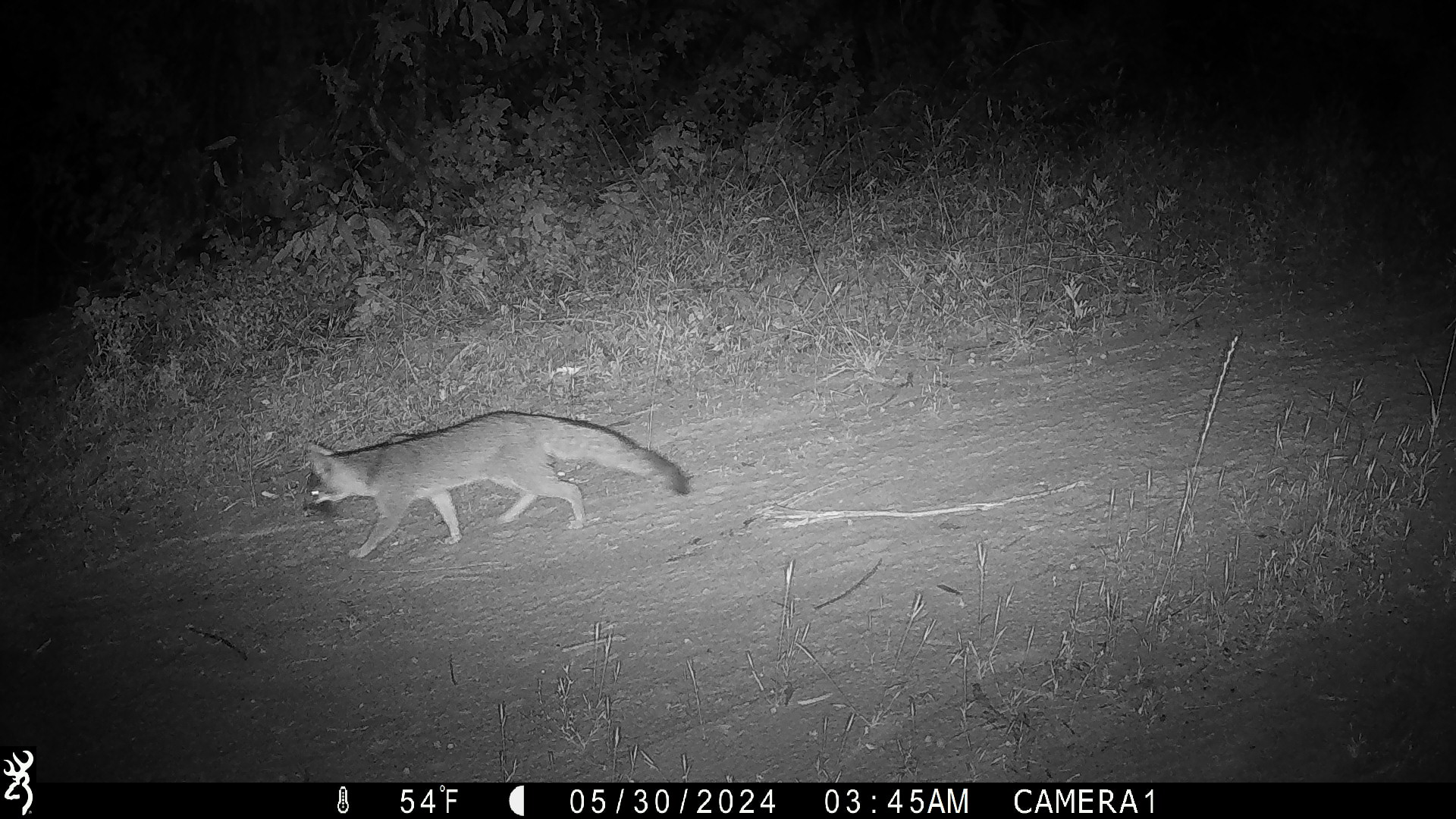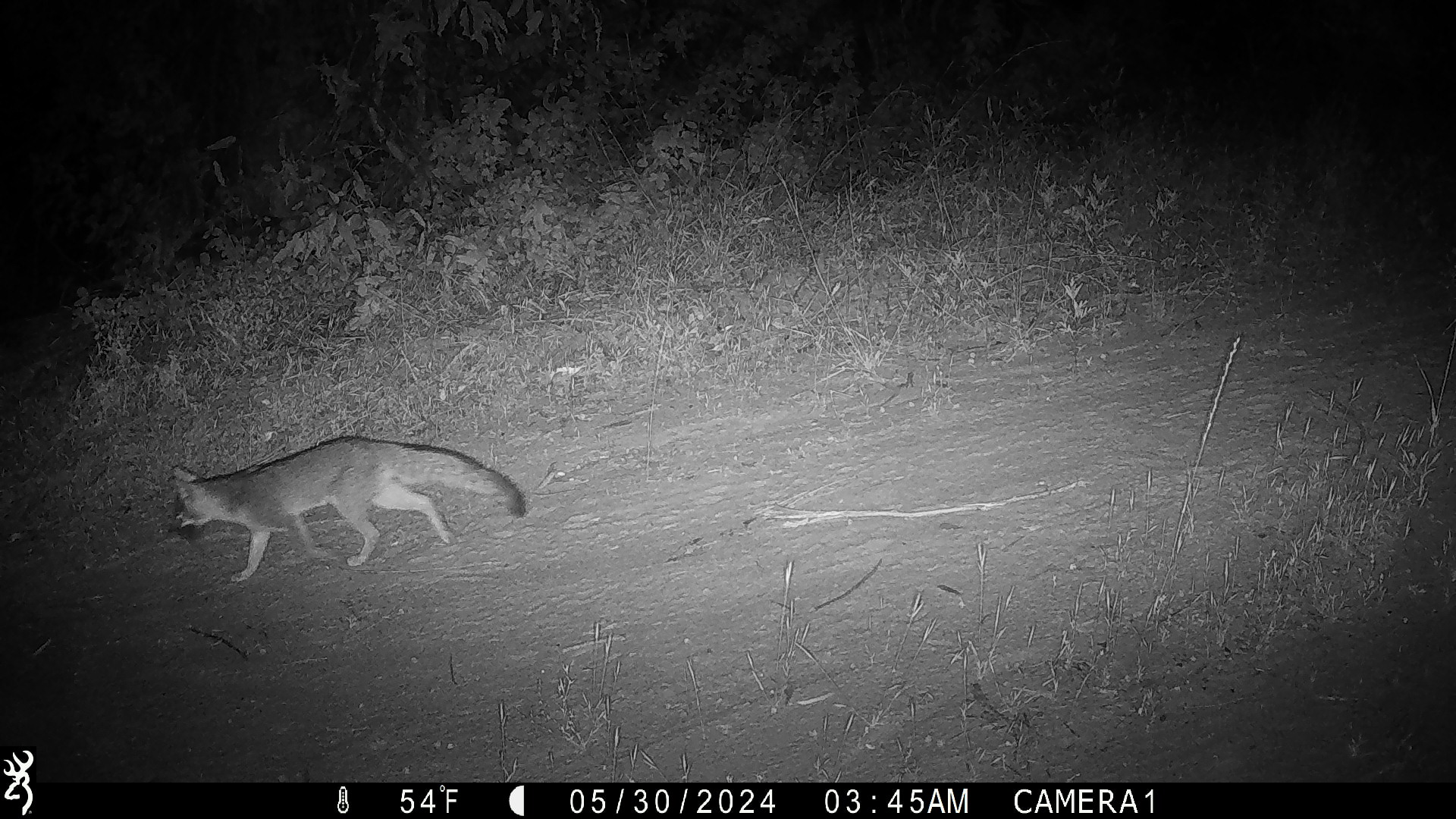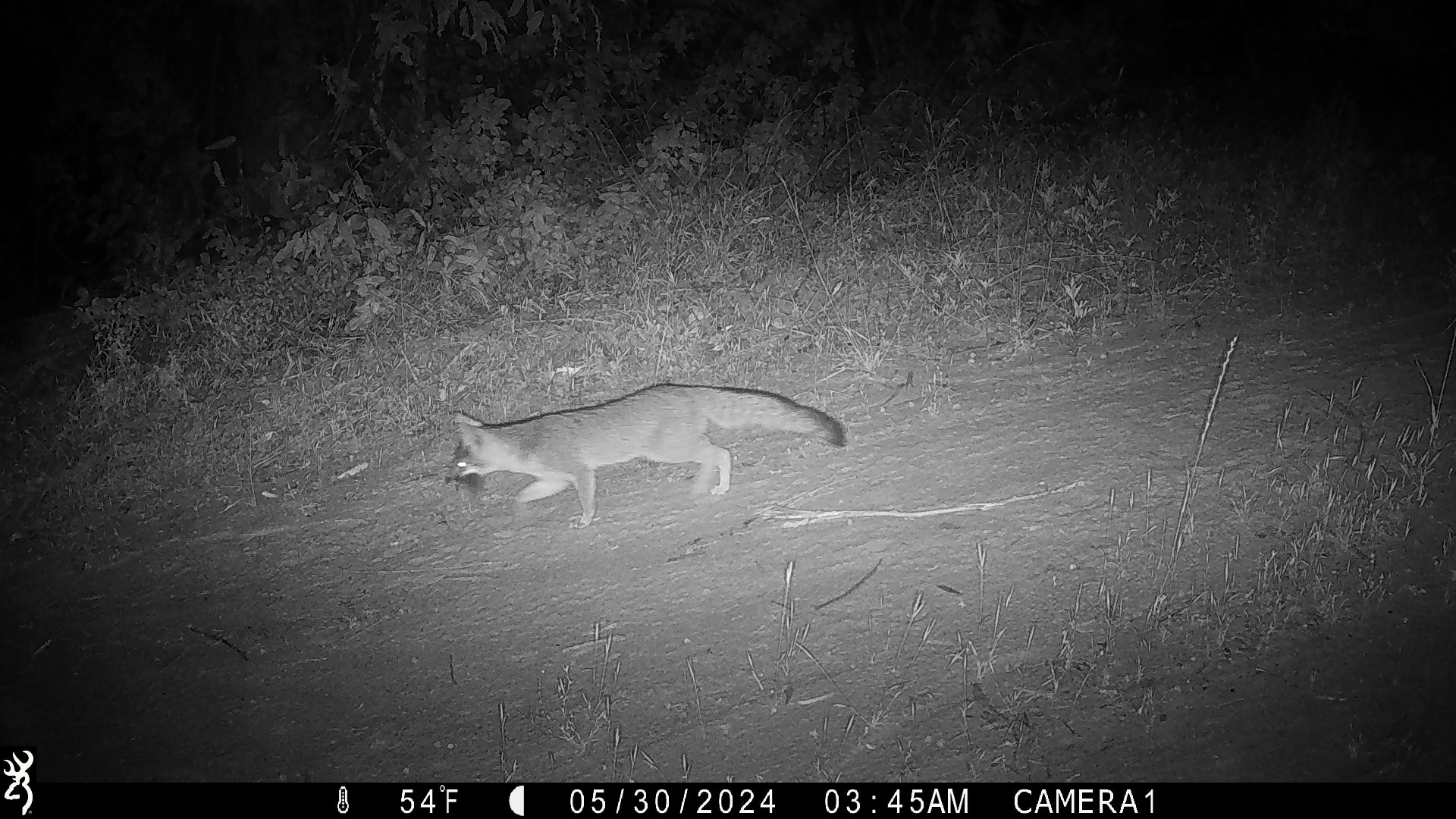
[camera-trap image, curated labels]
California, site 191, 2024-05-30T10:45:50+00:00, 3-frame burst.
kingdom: Animalia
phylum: Chordata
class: Mammalia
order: Carnivora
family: Canidae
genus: Urocyon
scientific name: Urocyon cinereoargenteus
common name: gray fox